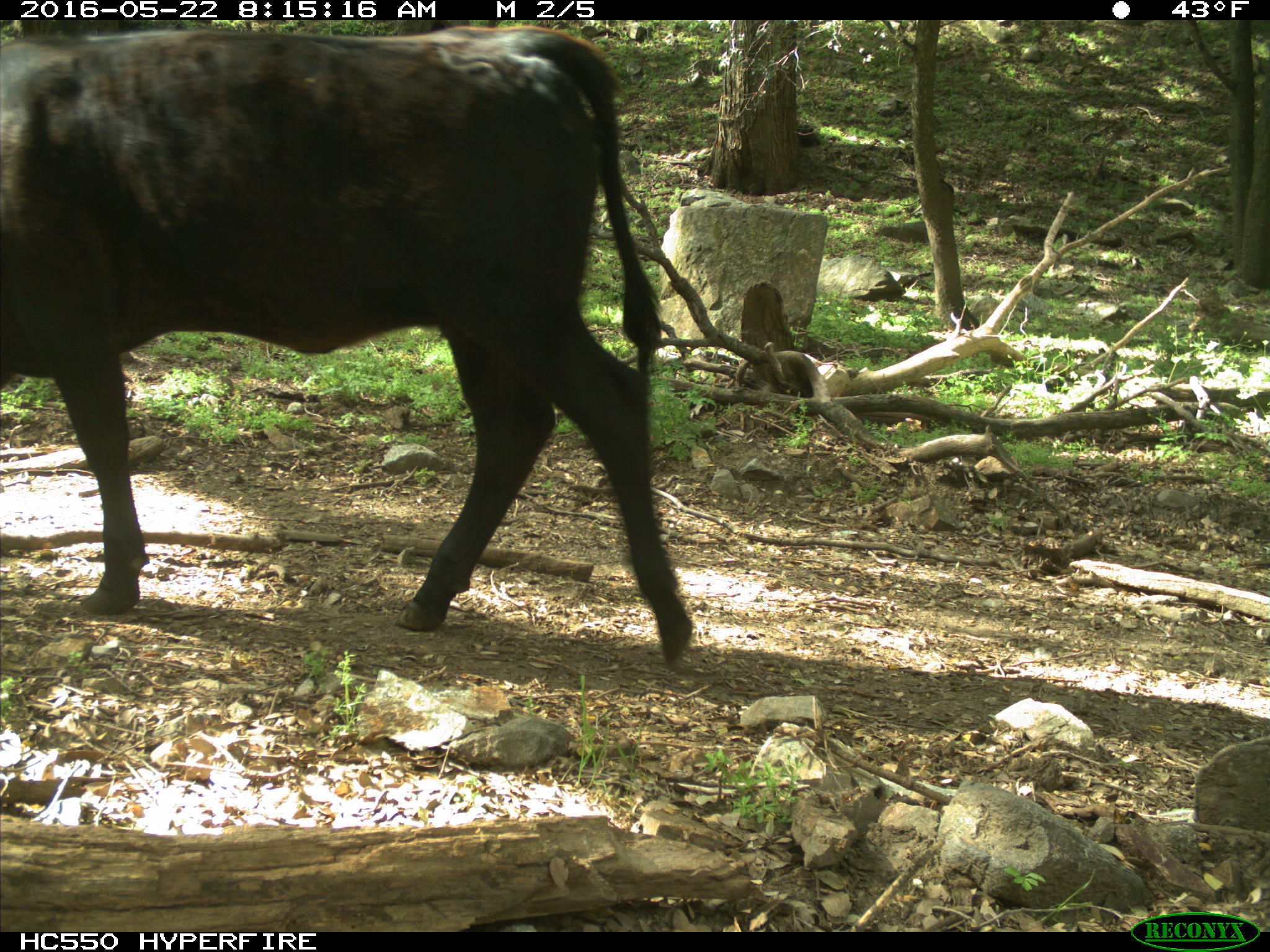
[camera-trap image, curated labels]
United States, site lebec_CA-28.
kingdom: Animalia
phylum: Chordata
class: Mammalia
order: Artiodactyla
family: Bovidae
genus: Bos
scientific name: Bos taurus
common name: domestic cow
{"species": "Bos taurus (domestic cow)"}